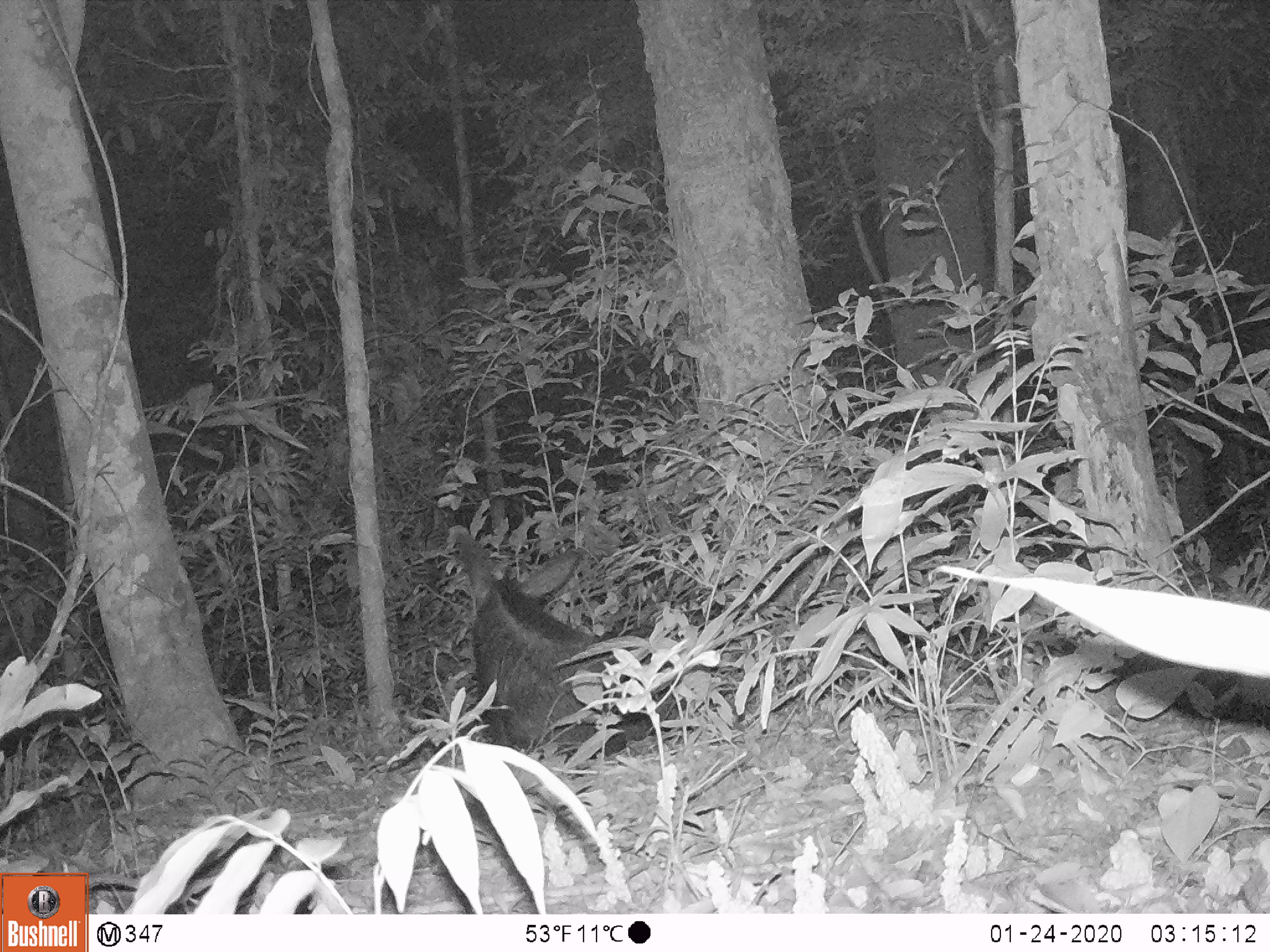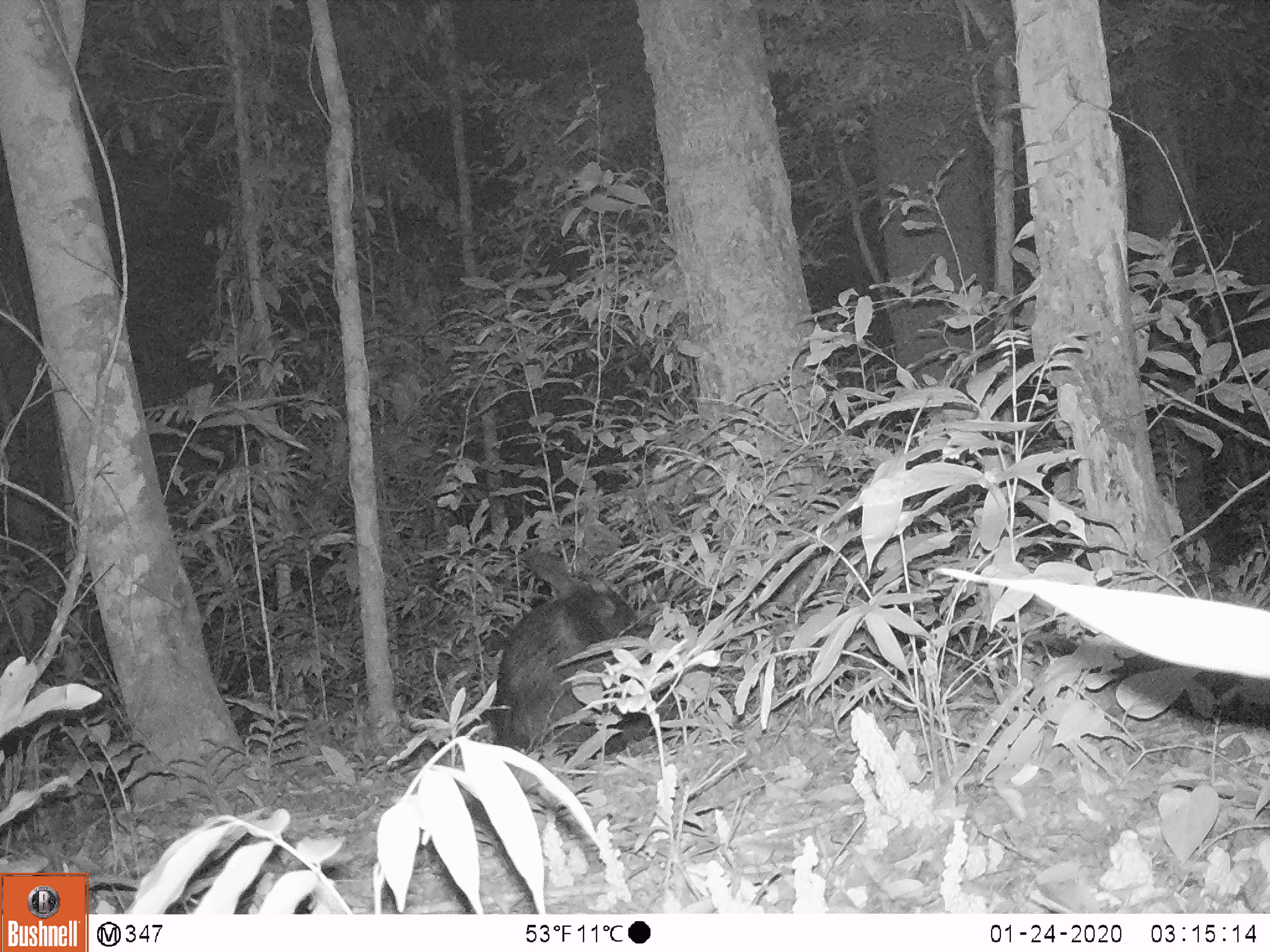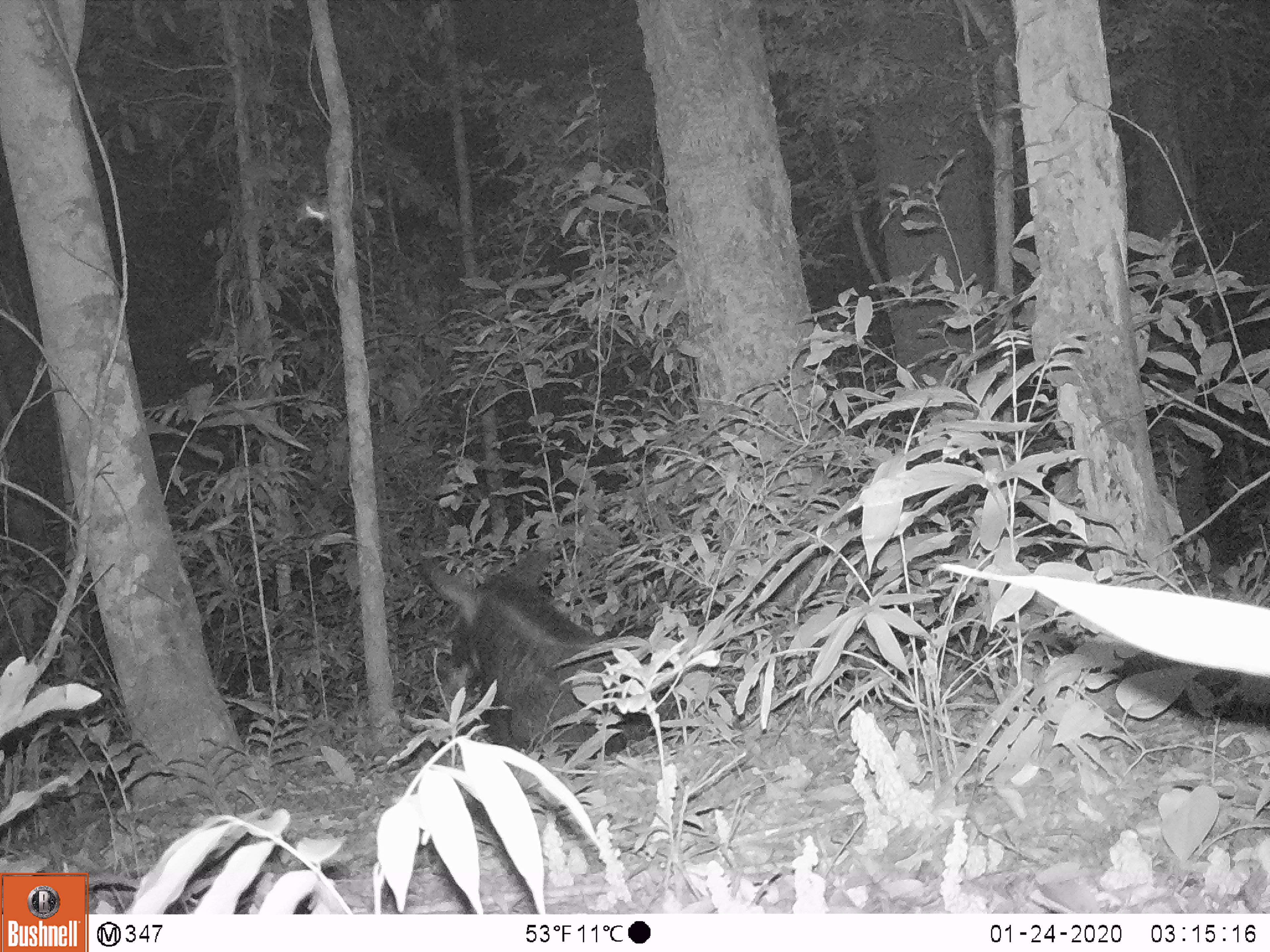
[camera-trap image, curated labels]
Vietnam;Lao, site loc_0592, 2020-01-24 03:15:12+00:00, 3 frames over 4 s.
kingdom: Animalia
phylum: Chordata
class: Mammalia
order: Artiodactyla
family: Bovidae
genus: Capricornis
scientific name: Capricornis sumatraensis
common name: chinese serow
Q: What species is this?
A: Chinese serow (Capricornis sumatraensis).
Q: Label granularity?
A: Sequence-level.